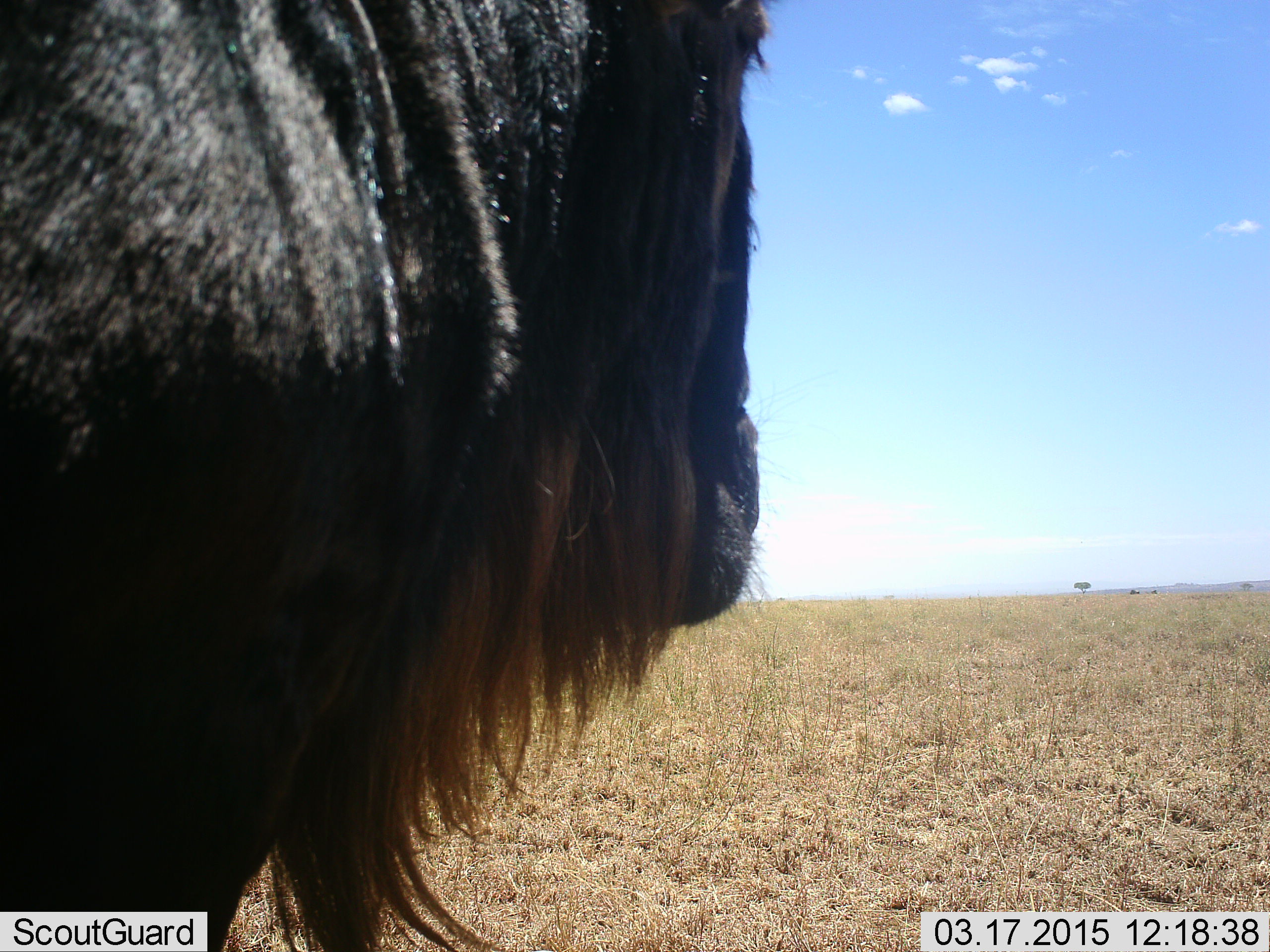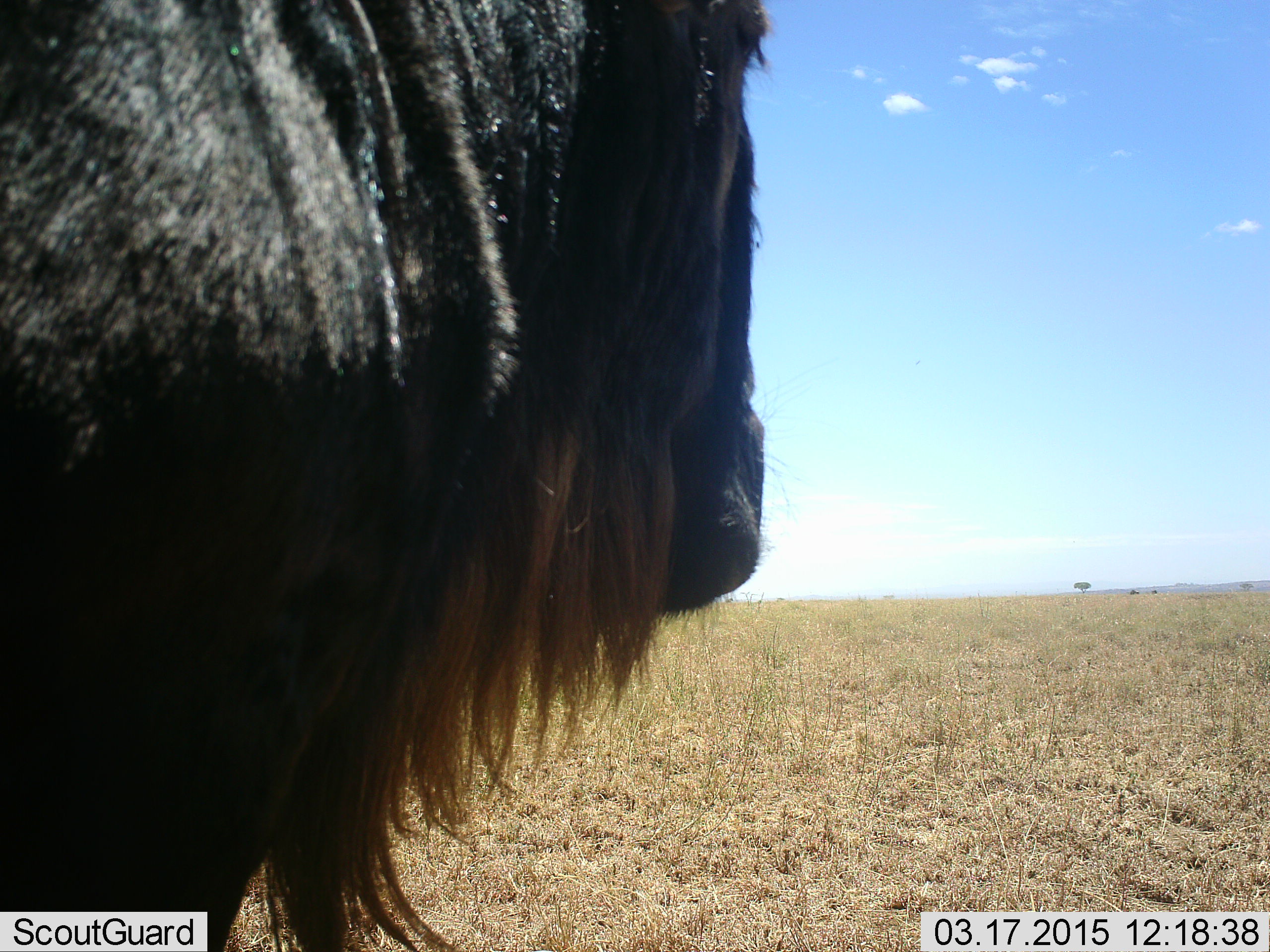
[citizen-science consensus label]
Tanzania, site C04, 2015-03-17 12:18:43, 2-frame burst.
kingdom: Animalia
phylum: Chordata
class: Mammalia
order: Artiodactyla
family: Bovidae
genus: Connochaetes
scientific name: Connochaetes taurinus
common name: blue wildebeest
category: wildebeest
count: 1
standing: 50%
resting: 10%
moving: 20%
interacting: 0%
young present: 0%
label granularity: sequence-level